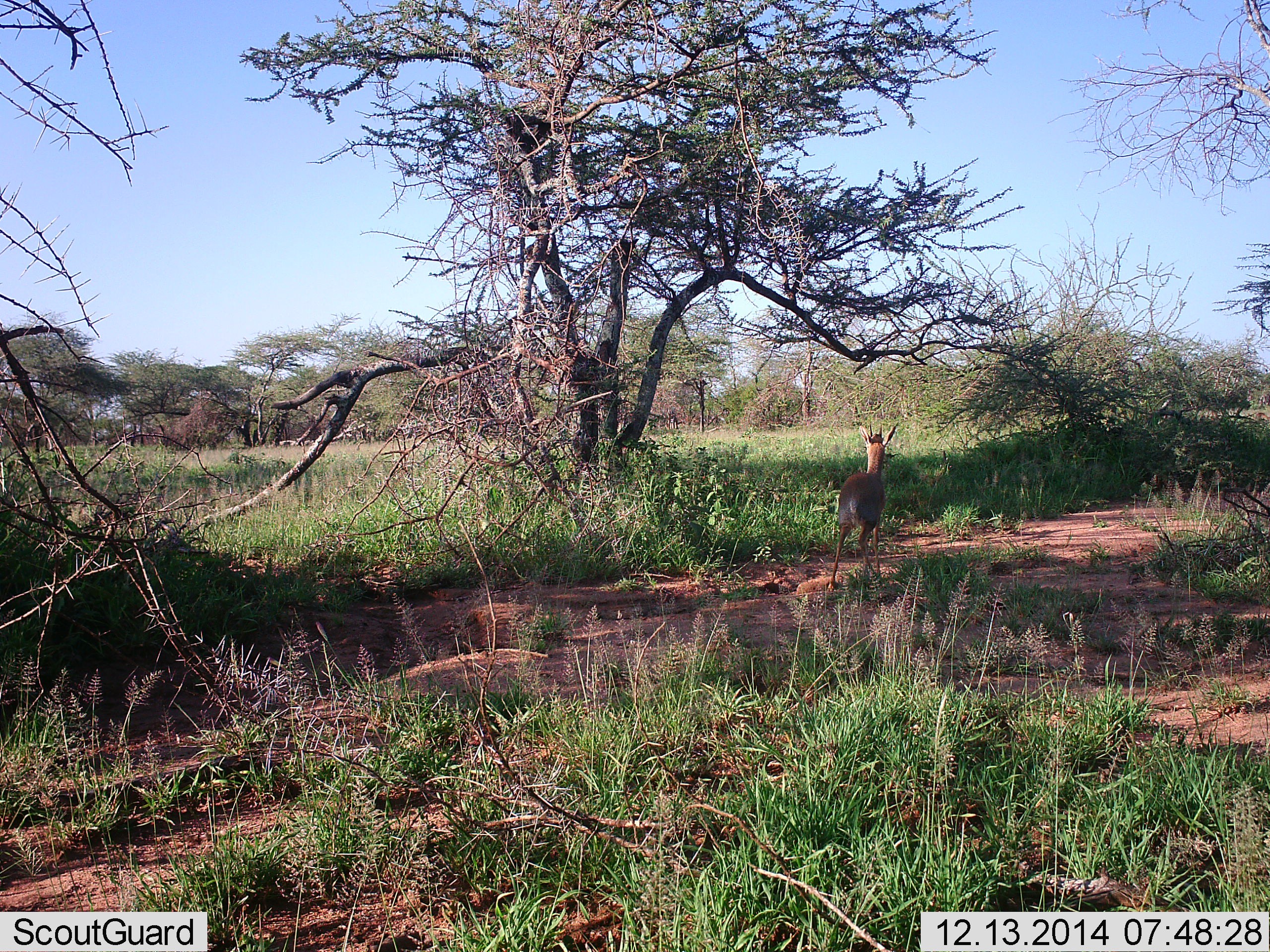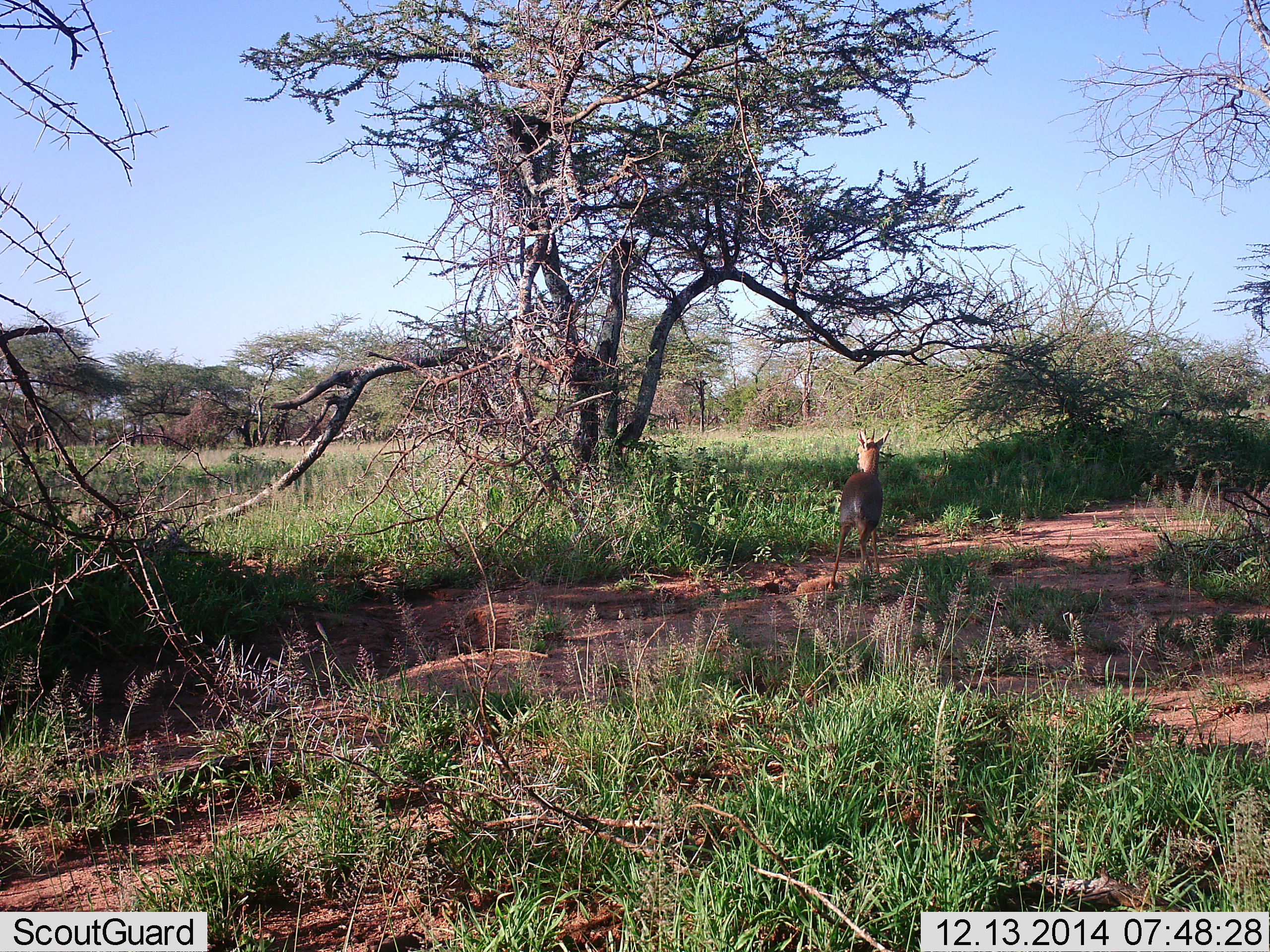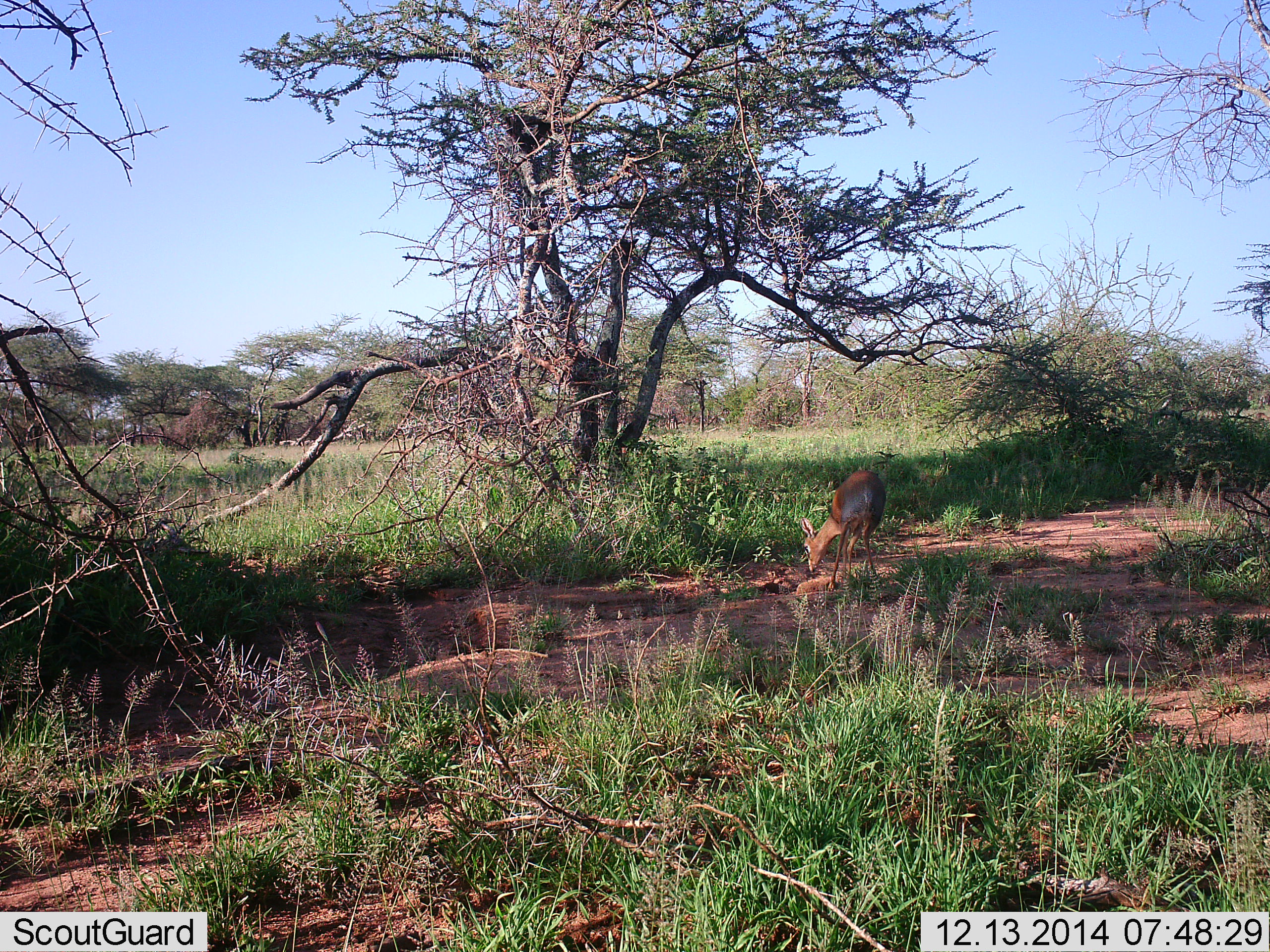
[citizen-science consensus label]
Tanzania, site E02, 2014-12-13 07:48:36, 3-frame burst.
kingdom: Animalia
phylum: Chordata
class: Mammalia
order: Artiodactyla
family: Bovidae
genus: Madoqua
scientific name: Madoqua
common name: dikdik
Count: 1.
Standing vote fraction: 57%.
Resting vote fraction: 0%.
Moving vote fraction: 29%.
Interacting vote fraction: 0%.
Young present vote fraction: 0%.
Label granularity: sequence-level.